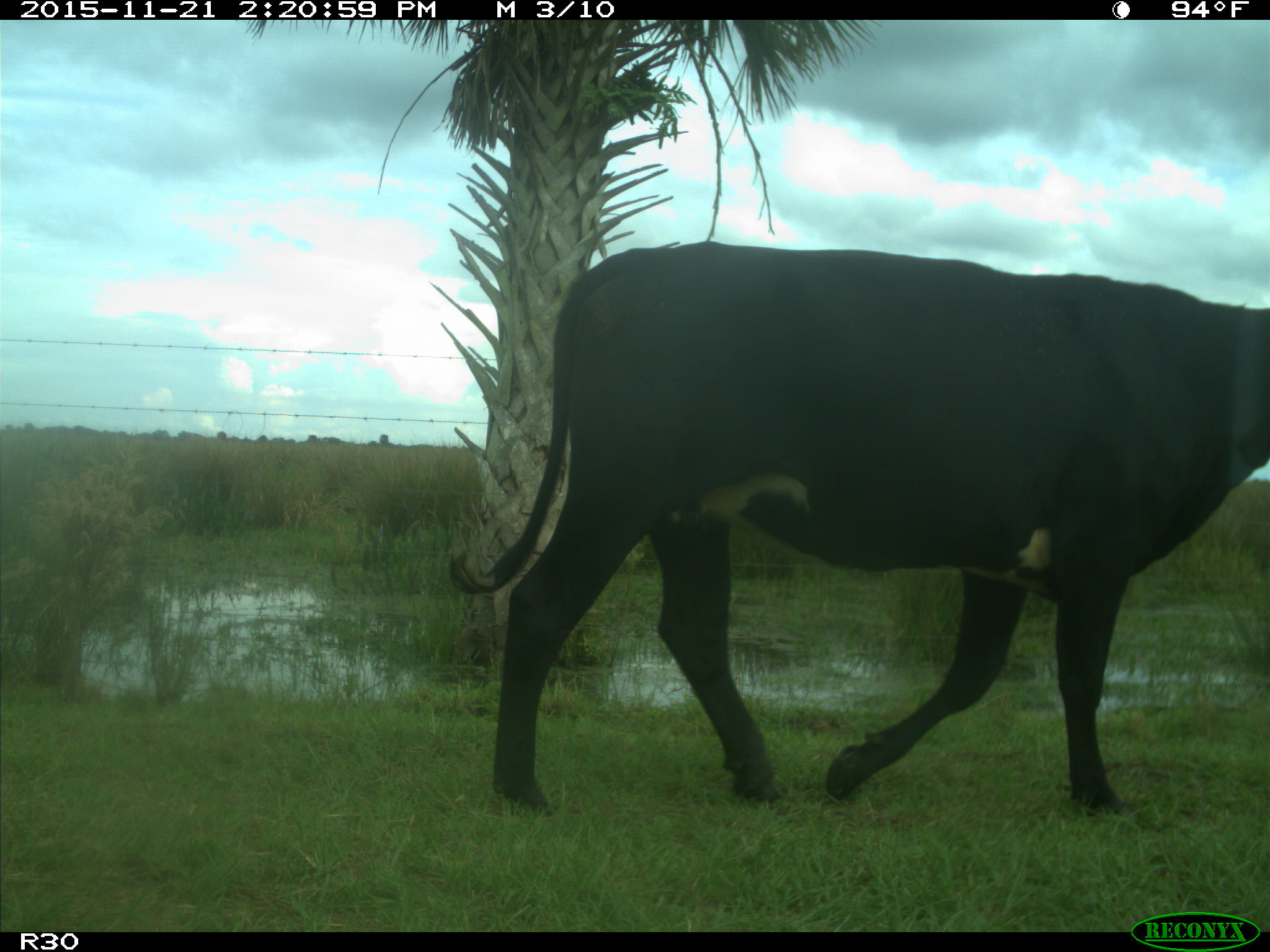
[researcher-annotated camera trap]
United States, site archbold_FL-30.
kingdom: Animalia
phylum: Chordata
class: Mammalia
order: Artiodactyla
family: Bovidae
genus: Bos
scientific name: Bos taurus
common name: domestic cow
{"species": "Bos taurus (domestic cow)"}